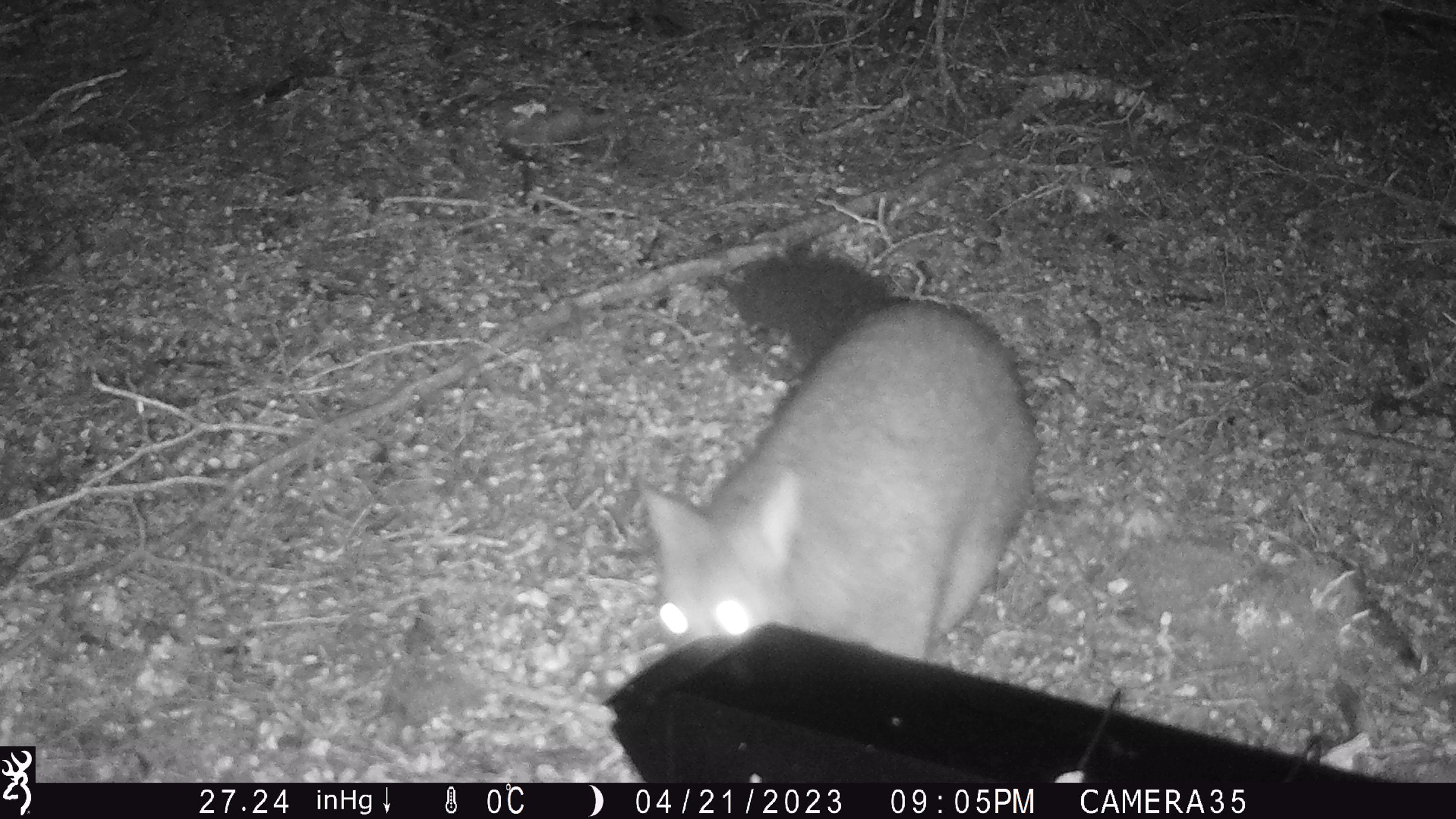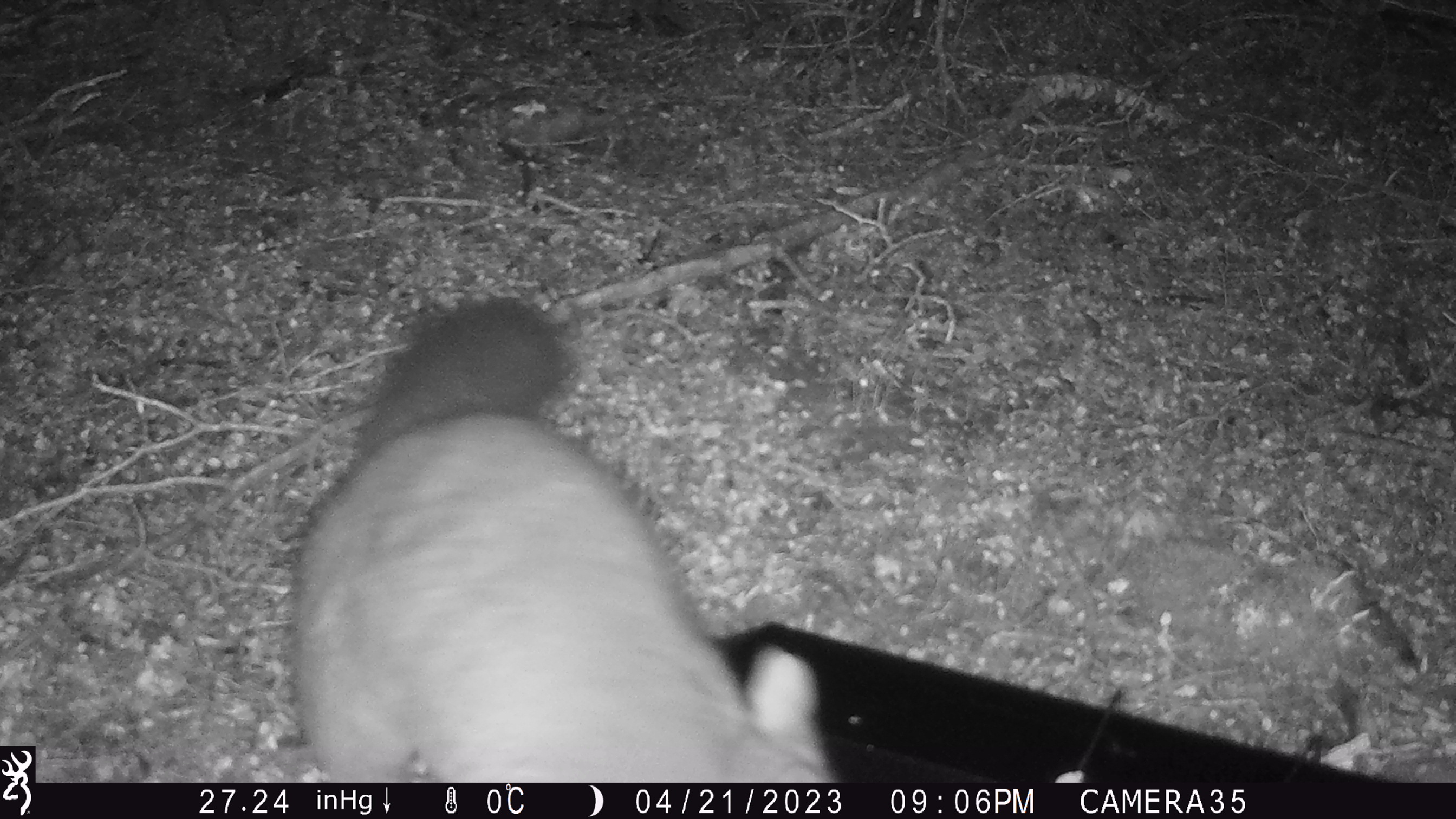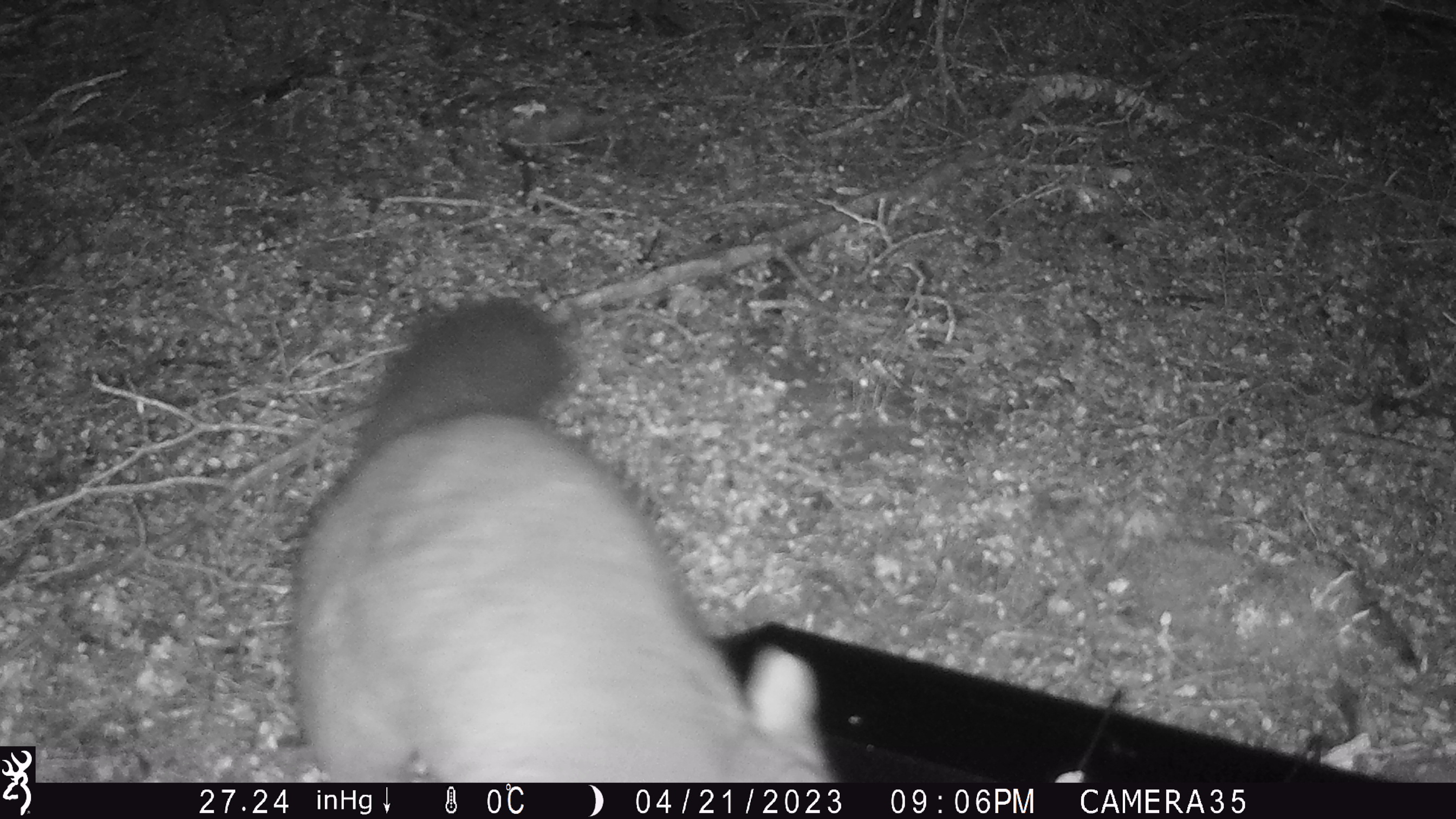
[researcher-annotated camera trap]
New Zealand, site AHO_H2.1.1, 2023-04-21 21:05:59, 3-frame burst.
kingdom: Animalia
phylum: Chordata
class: Mammalia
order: Carnivora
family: Mustelidae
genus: Mustela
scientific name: Mustela erminea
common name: stoat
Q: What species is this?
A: Stoat (Mustela erminea).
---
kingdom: Animalia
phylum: Chordata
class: Mammalia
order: Diprotodontia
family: Phalangeridae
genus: Trichosurus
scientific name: Trichosurus vulpecula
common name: common brushtail possum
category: possum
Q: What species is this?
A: Possum (common brushtail possum) (Trichosurus vulpecula).